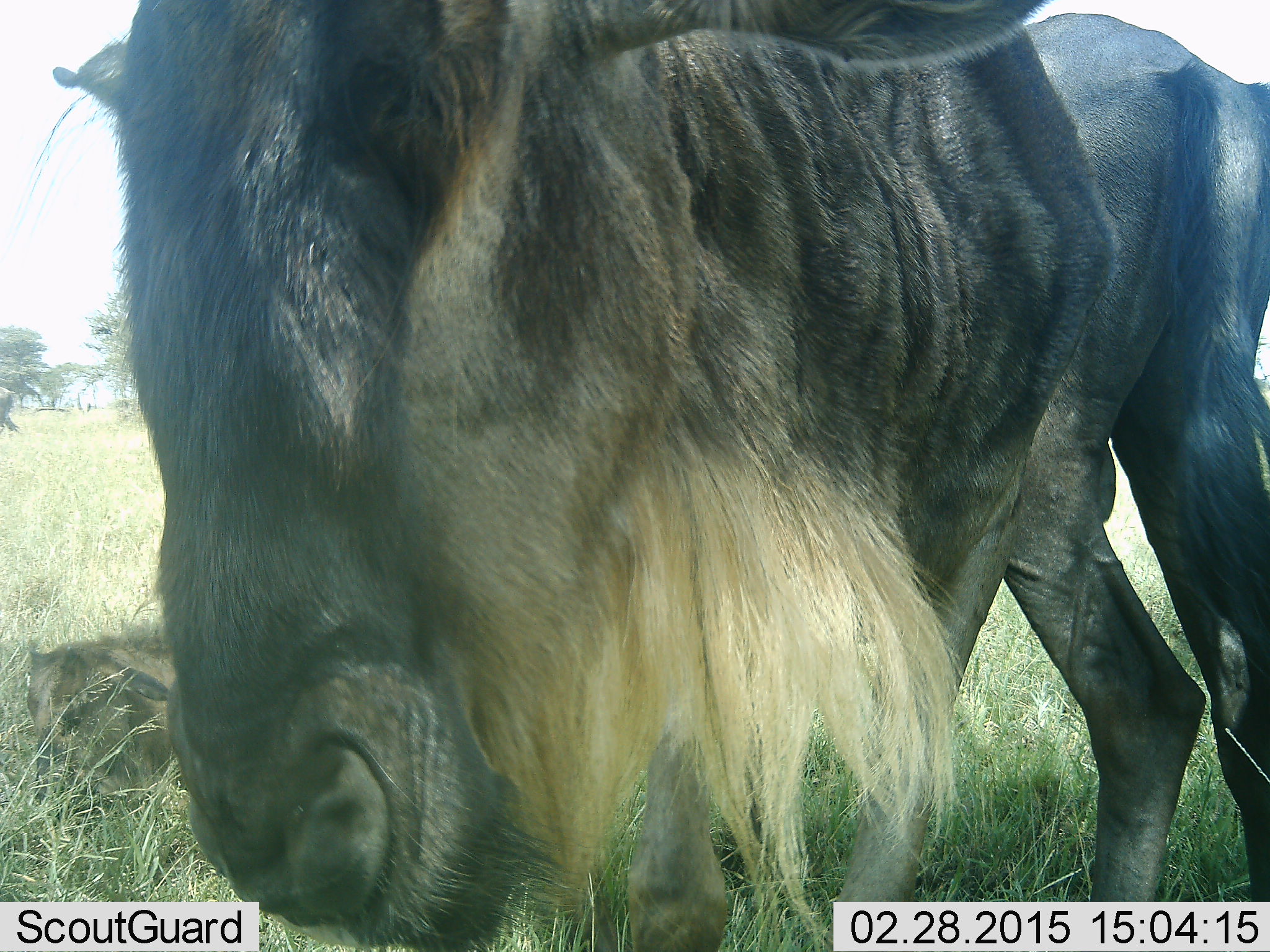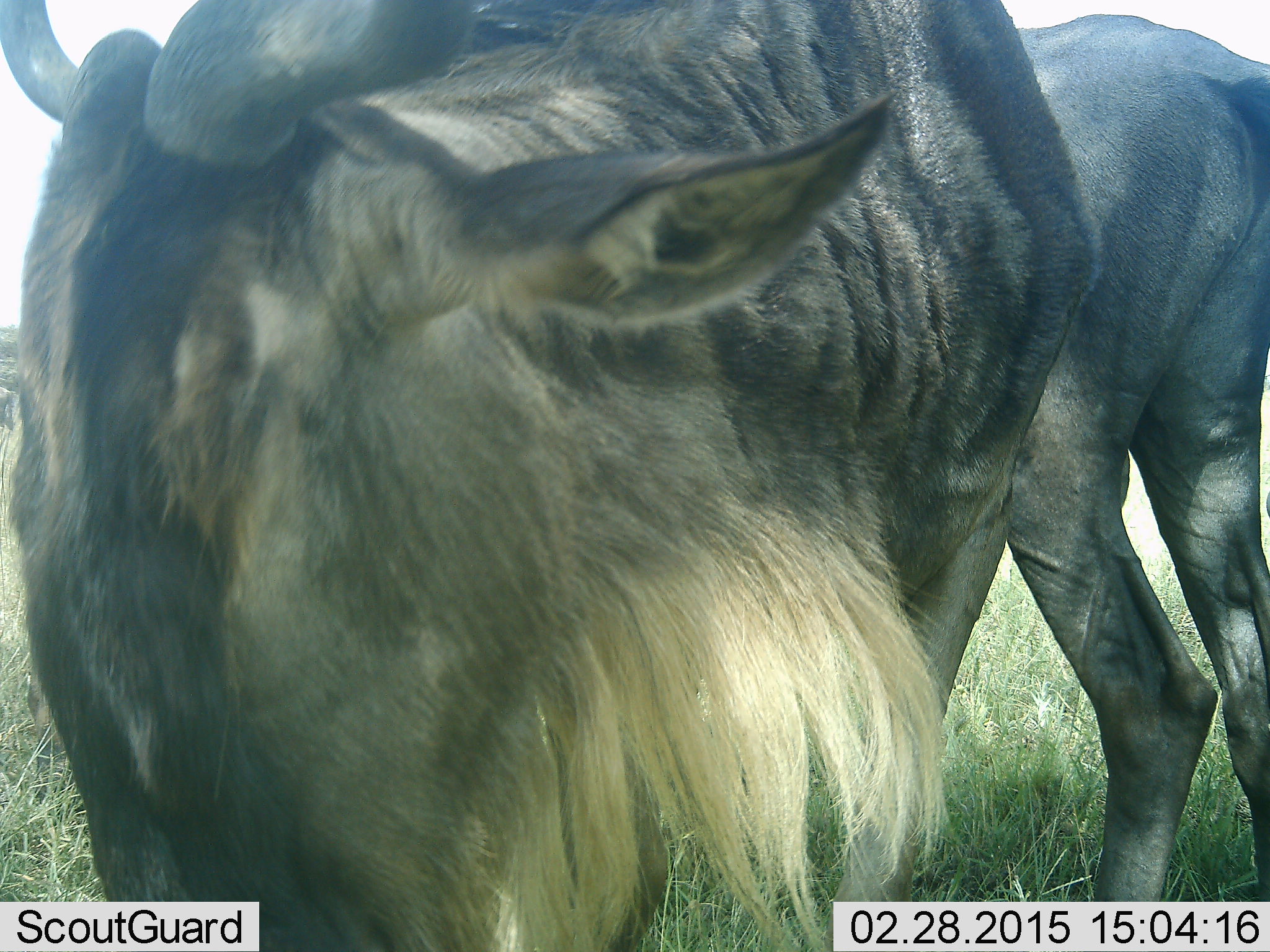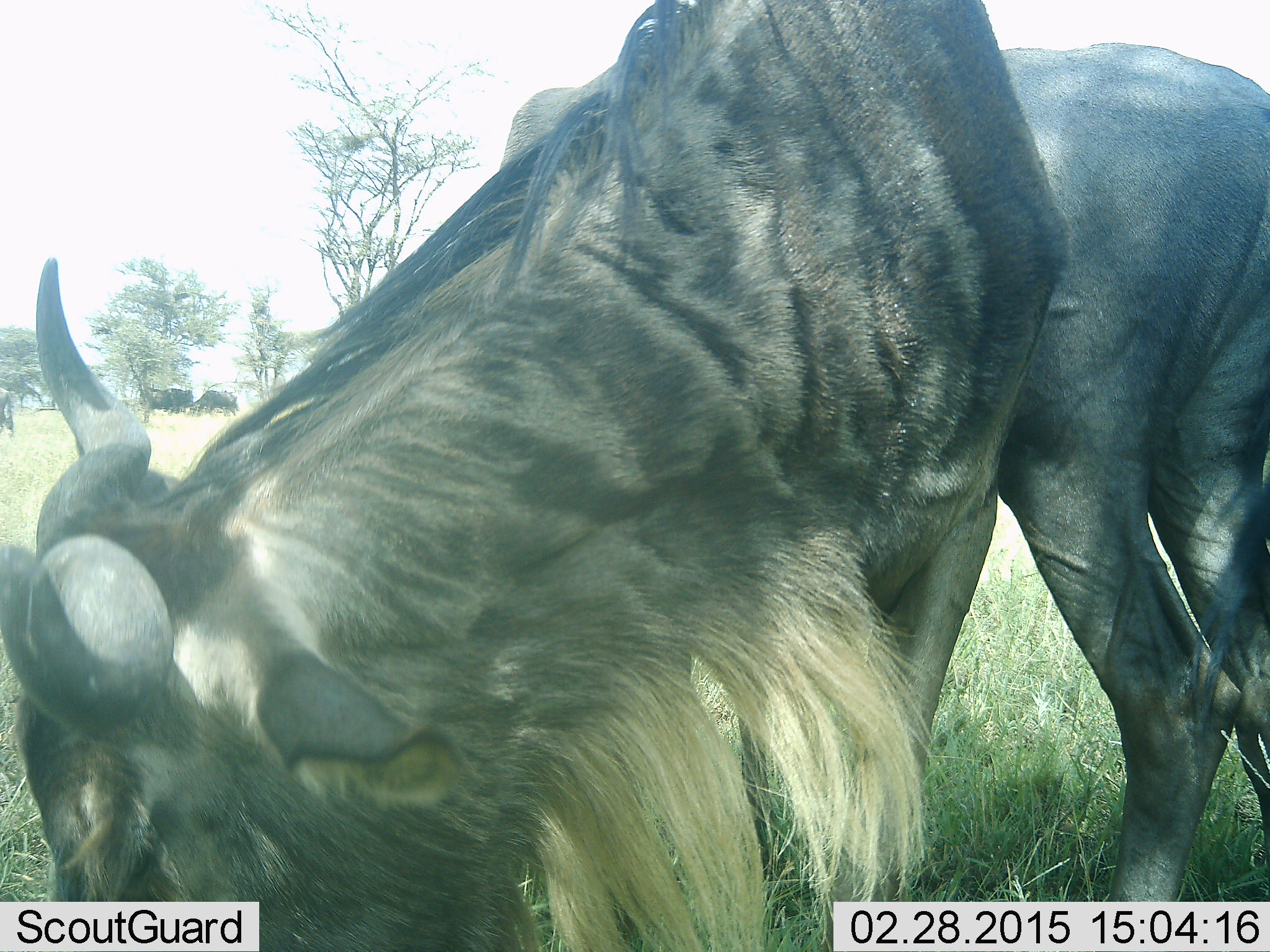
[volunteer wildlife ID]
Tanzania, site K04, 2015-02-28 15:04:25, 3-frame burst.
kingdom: Animalia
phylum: Chordata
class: Mammalia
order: Artiodactyla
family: Bovidae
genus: Connochaetes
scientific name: Connochaetes taurinus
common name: blue wildebeest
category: wildebeest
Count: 2.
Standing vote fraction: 70%.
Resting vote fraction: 20%.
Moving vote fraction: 20%.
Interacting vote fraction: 10%.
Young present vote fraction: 10%.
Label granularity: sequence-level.